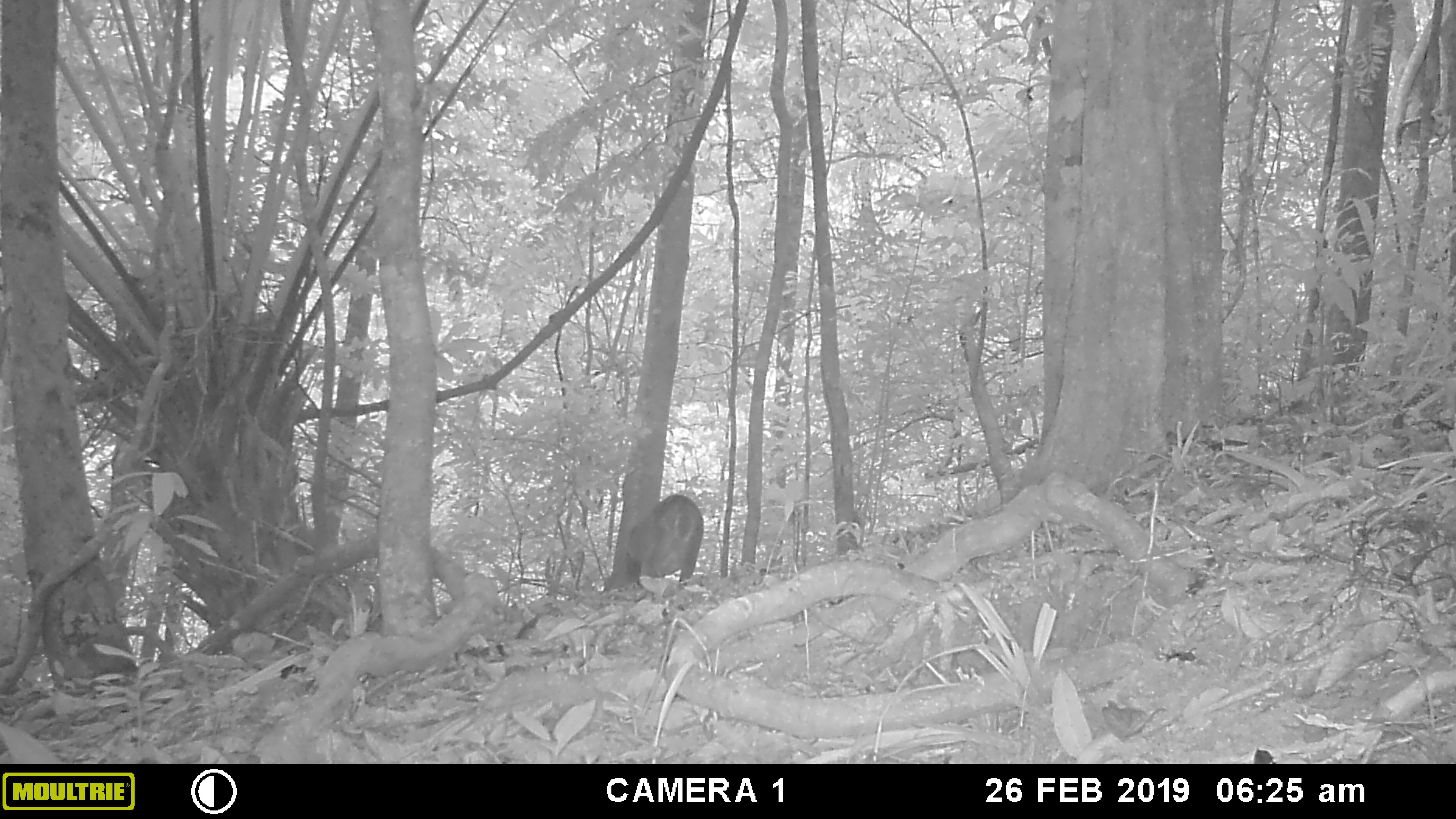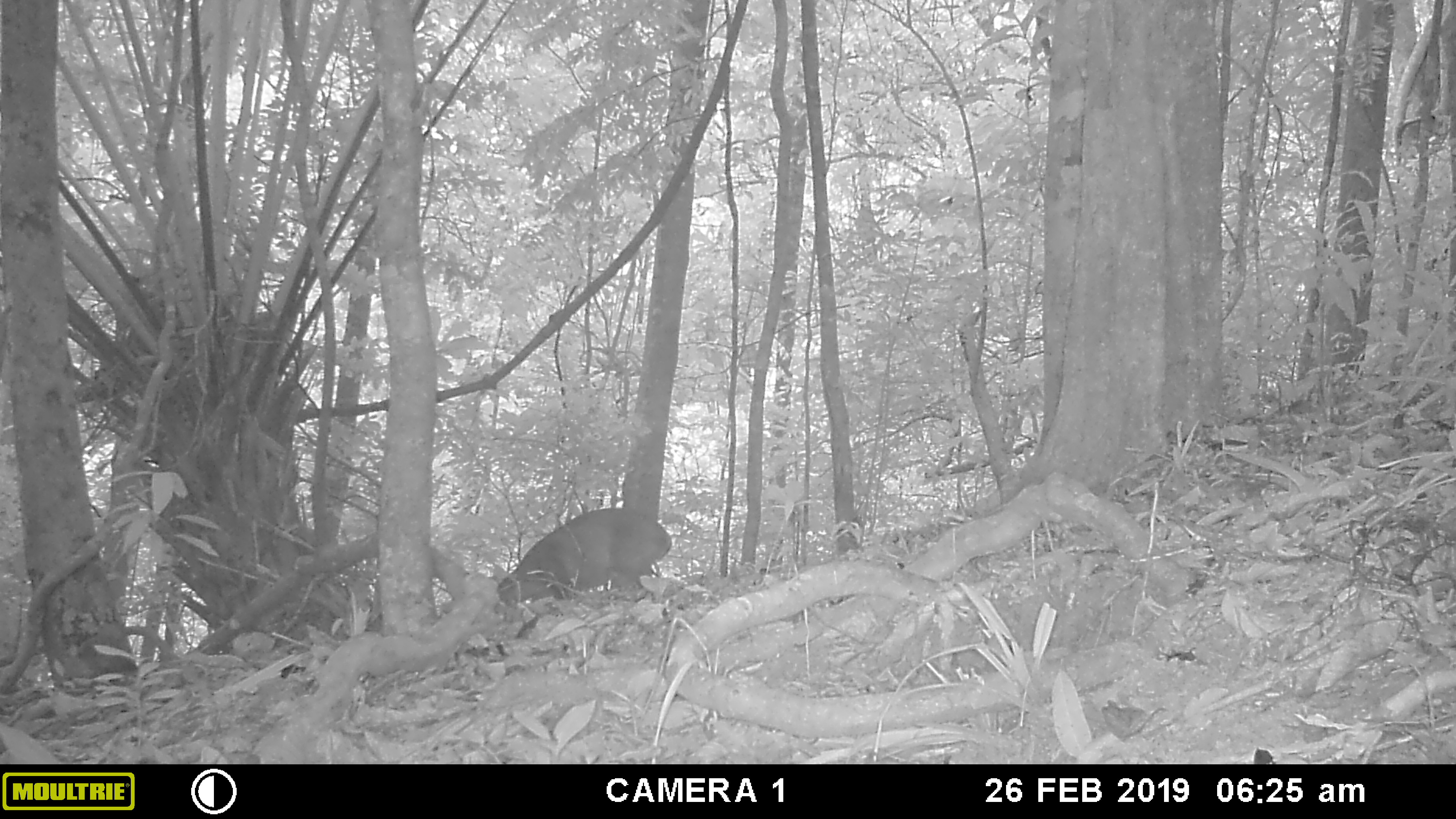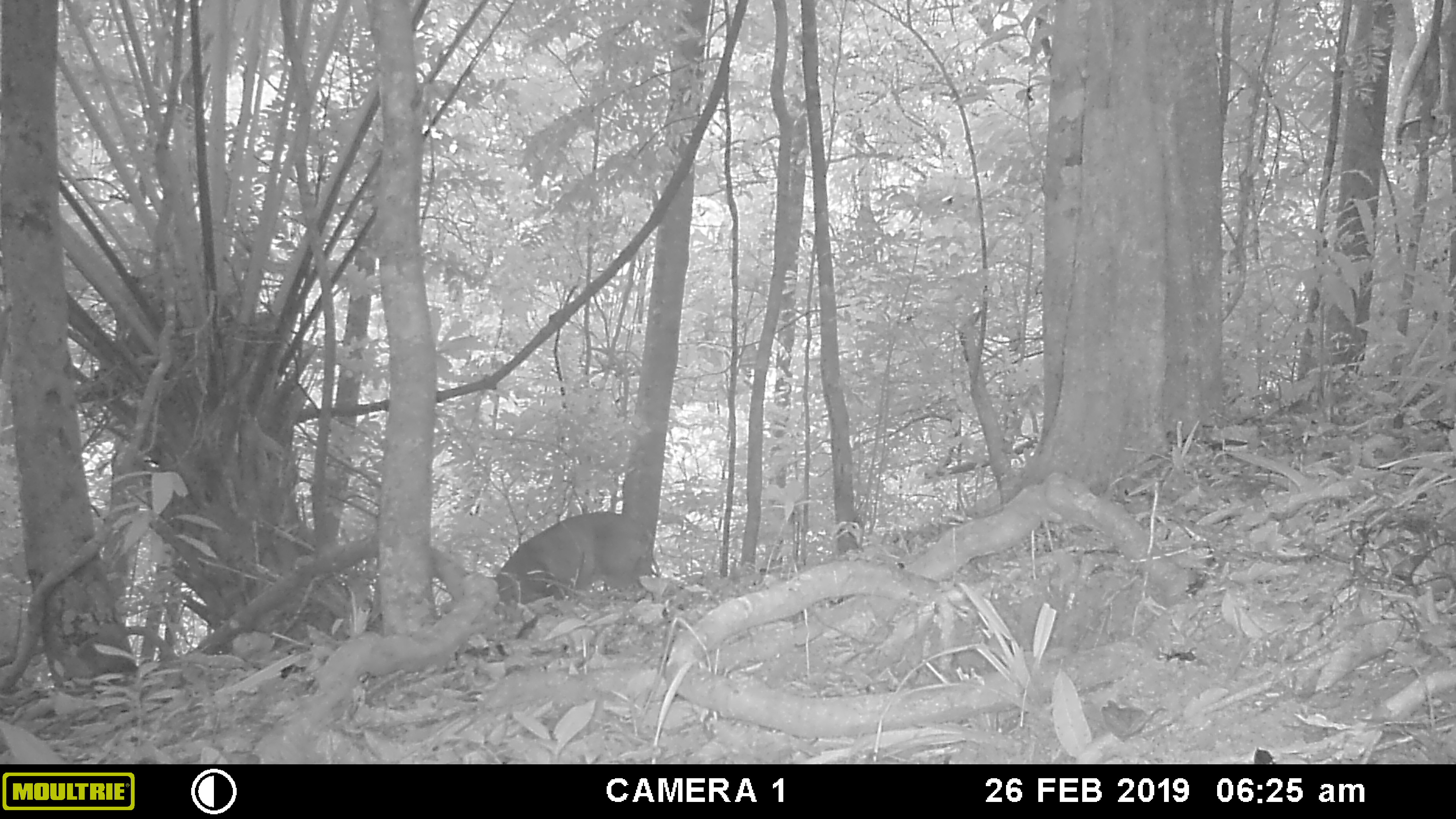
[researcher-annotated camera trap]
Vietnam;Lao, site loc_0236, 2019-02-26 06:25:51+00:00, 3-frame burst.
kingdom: Animalia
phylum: Chordata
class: Mammalia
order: Artiodactyla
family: Cervidae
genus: Muntiacus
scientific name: Muntiacus vuquangensis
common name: large-antlered muntjac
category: large antlered muntjac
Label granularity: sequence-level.